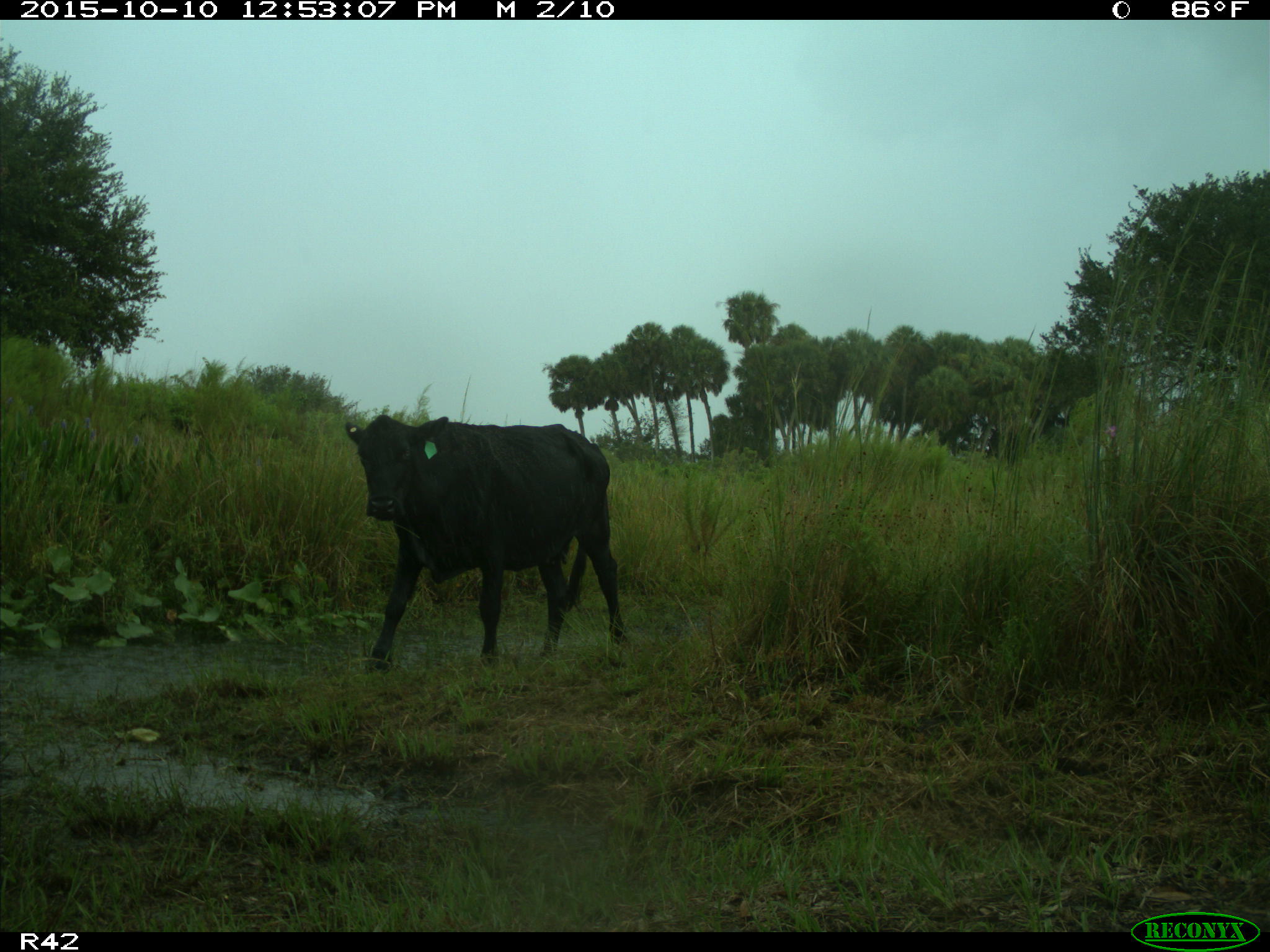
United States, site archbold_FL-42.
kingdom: Animalia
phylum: Chordata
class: Mammalia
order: Artiodactyla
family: Bovidae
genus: Bos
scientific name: Bos taurus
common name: domestic cow